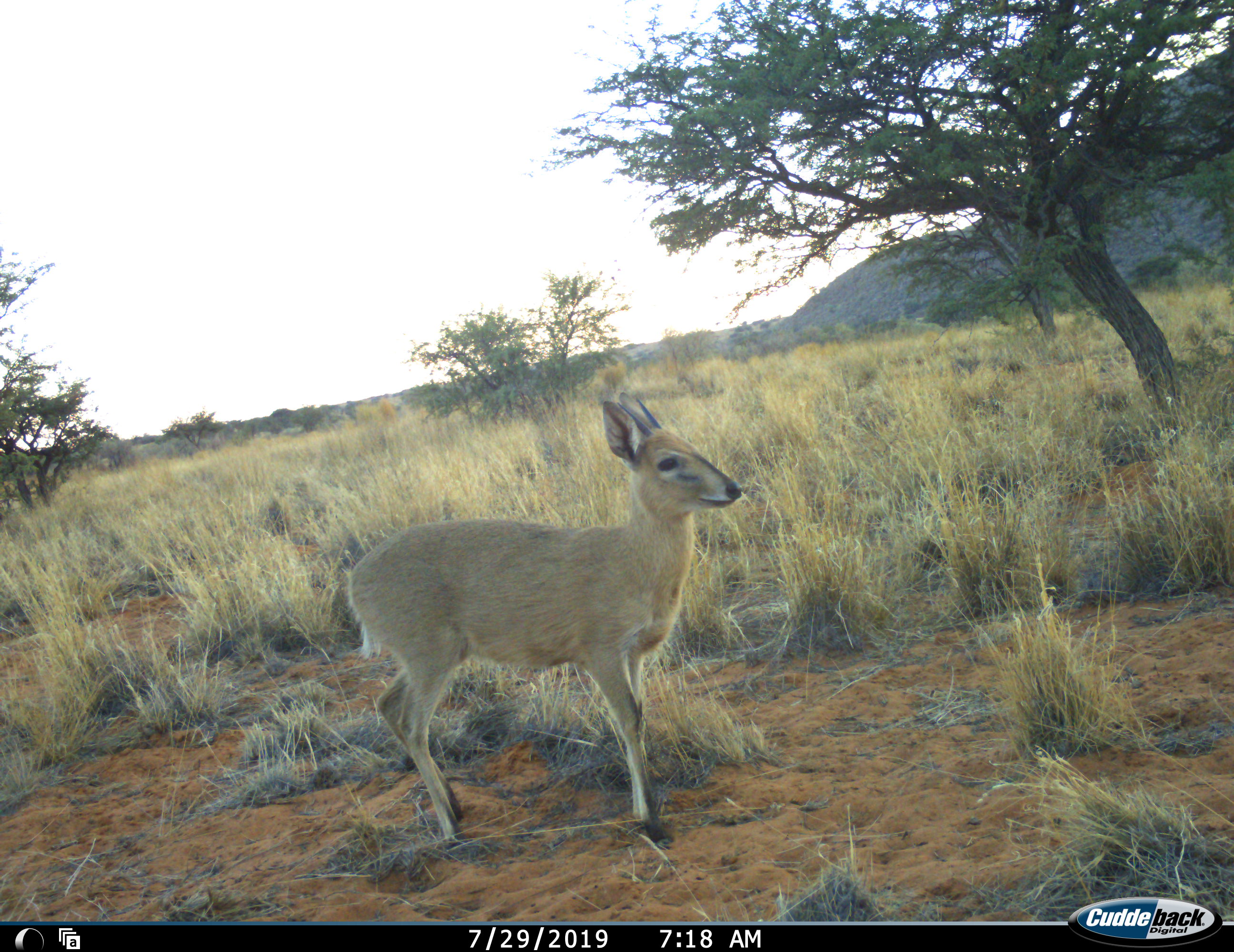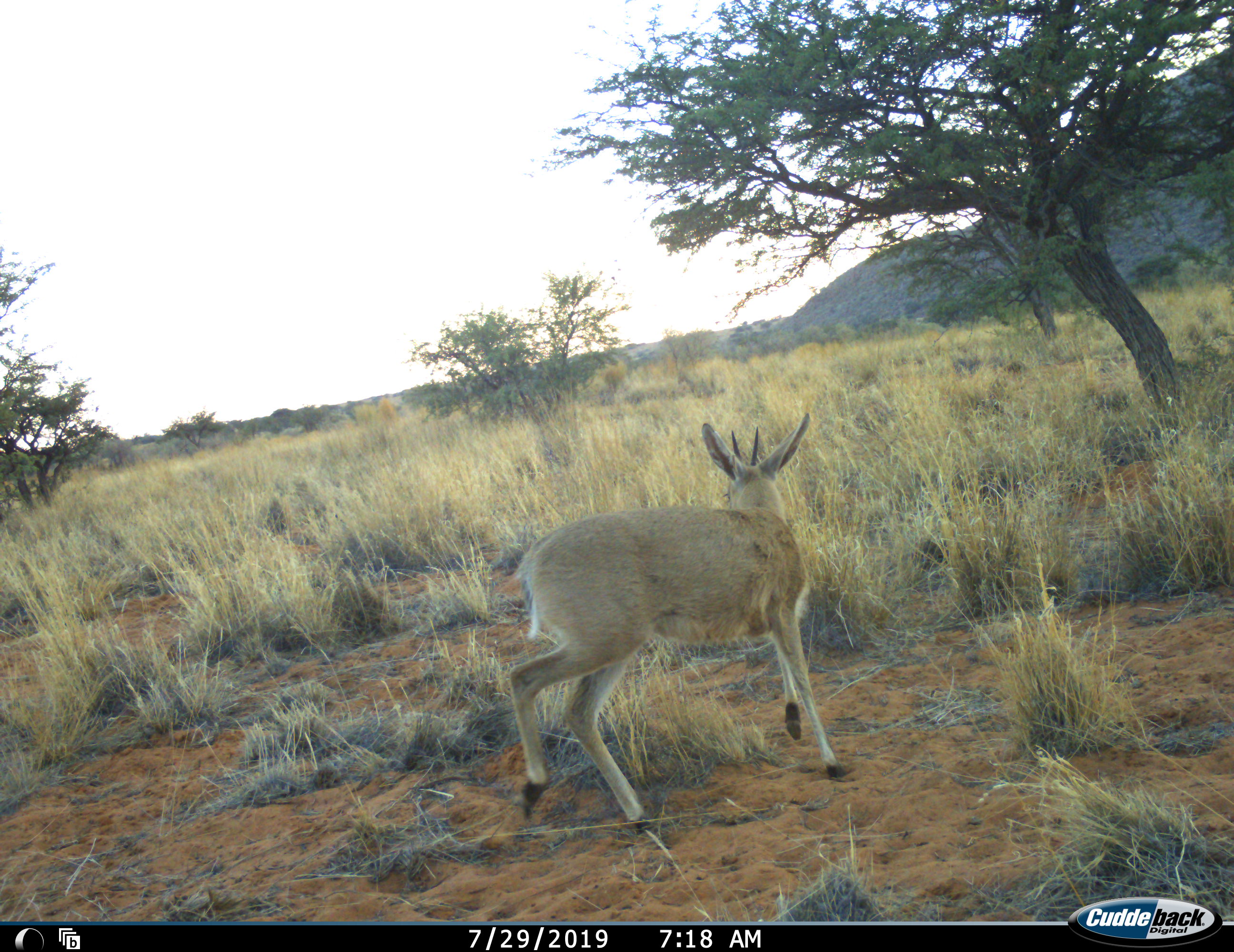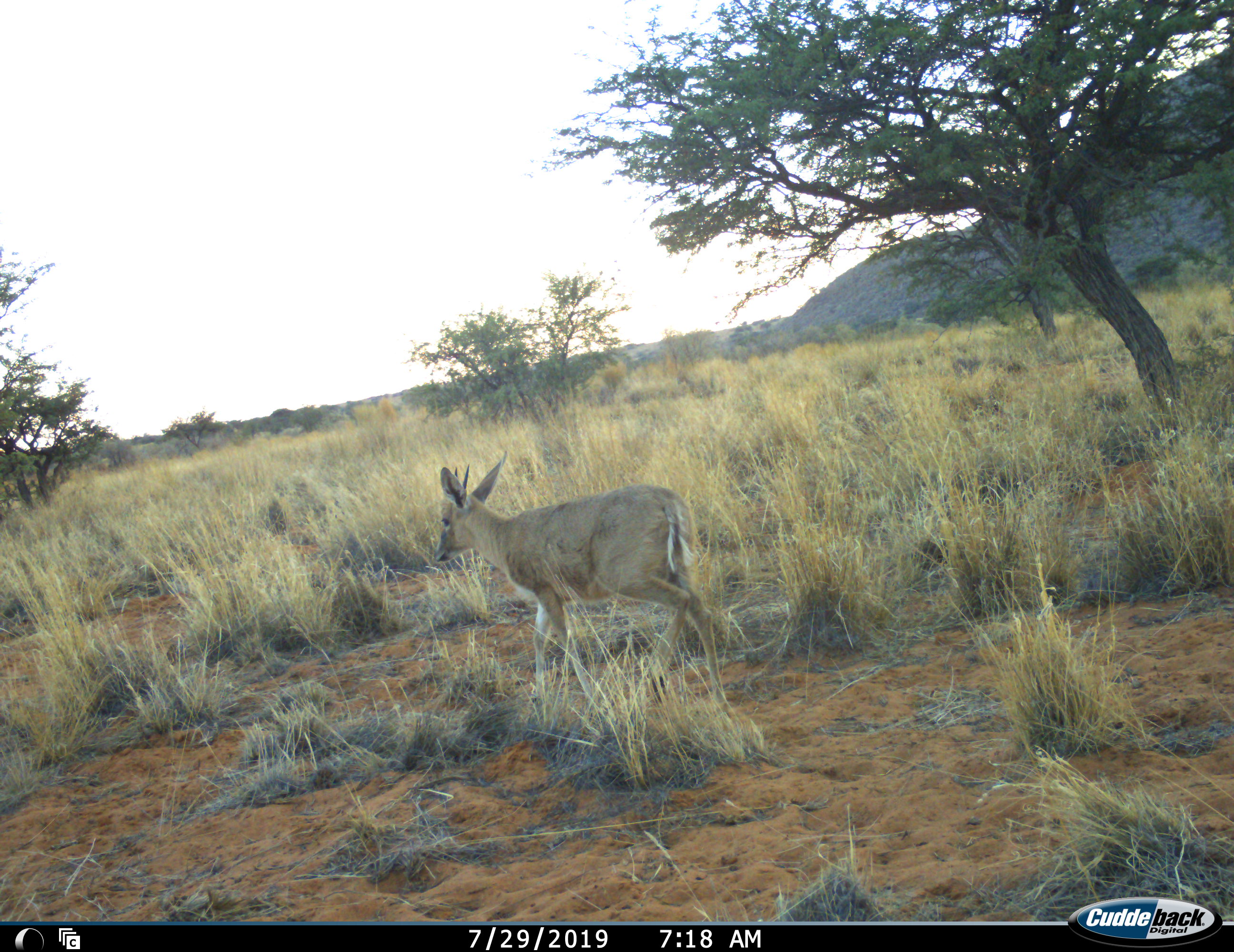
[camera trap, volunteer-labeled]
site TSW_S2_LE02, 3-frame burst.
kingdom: Animalia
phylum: Chordata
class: Mammalia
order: Artiodactyla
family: Bovidae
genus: Sylvicapra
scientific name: Sylvicapra grimmia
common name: common duiker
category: duikercommongrey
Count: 1.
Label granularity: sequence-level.